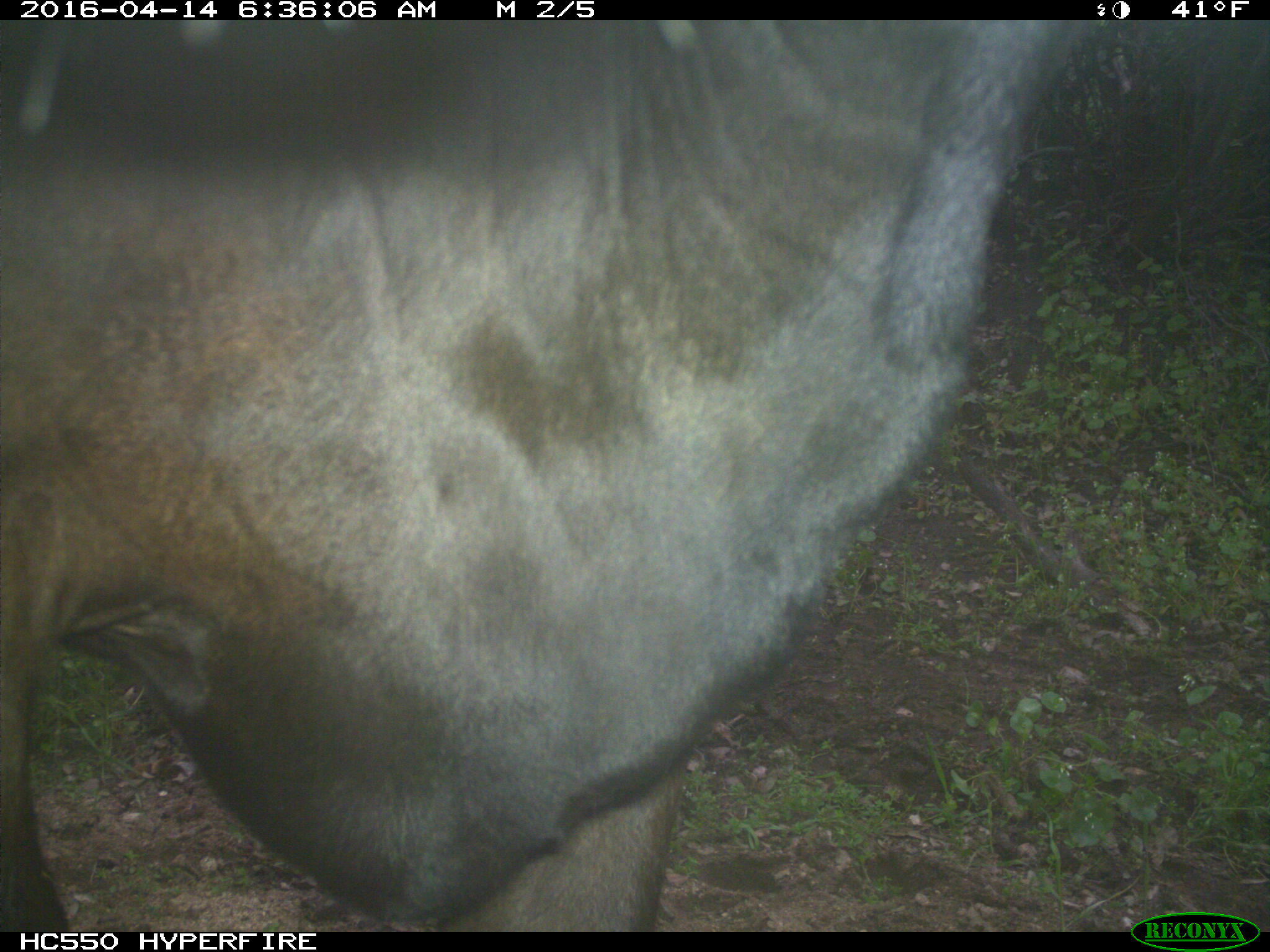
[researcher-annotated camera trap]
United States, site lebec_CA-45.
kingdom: Animalia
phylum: Chordata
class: Mammalia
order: Artiodactyla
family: Bovidae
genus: Bos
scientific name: Bos taurus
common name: domestic cow